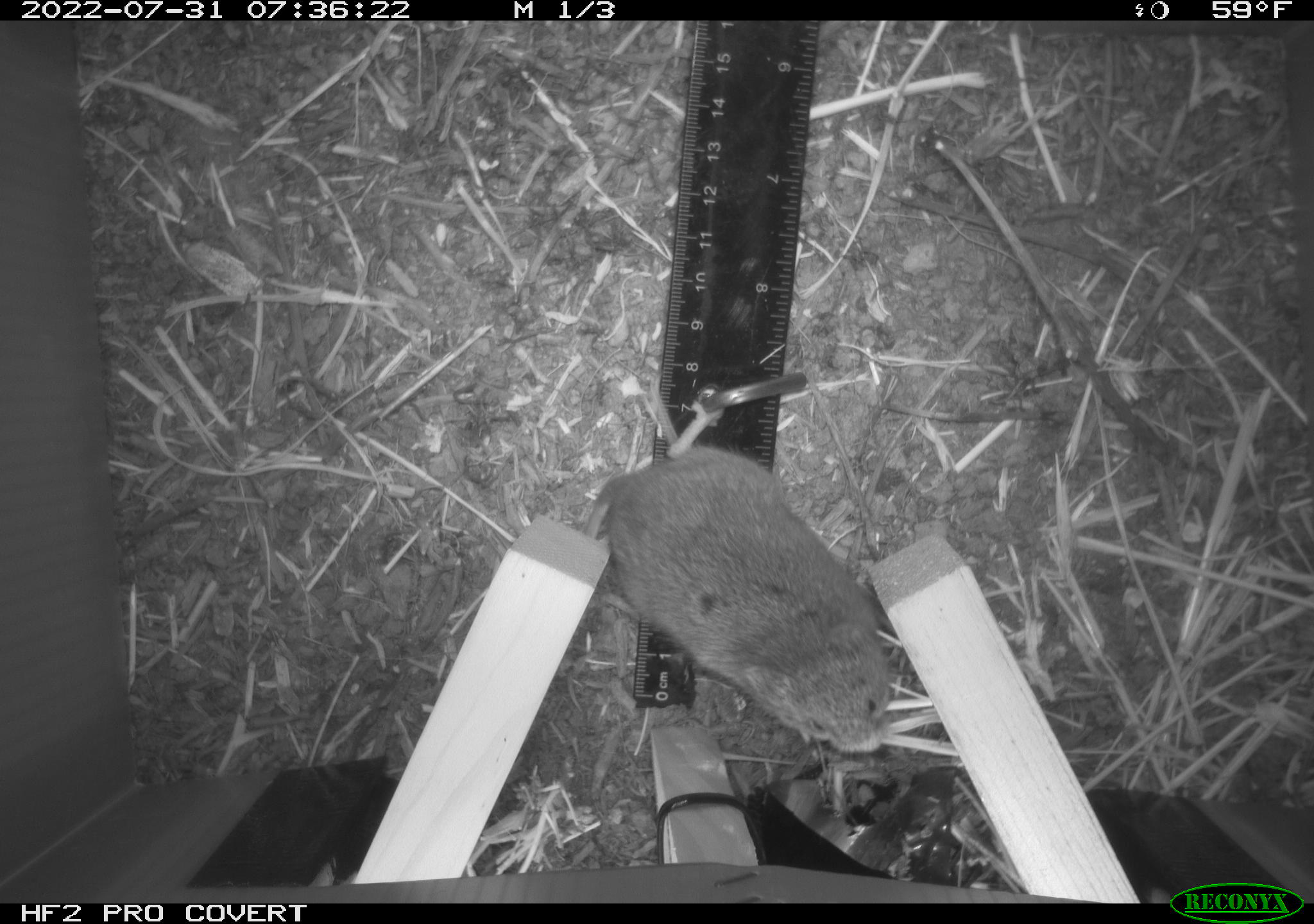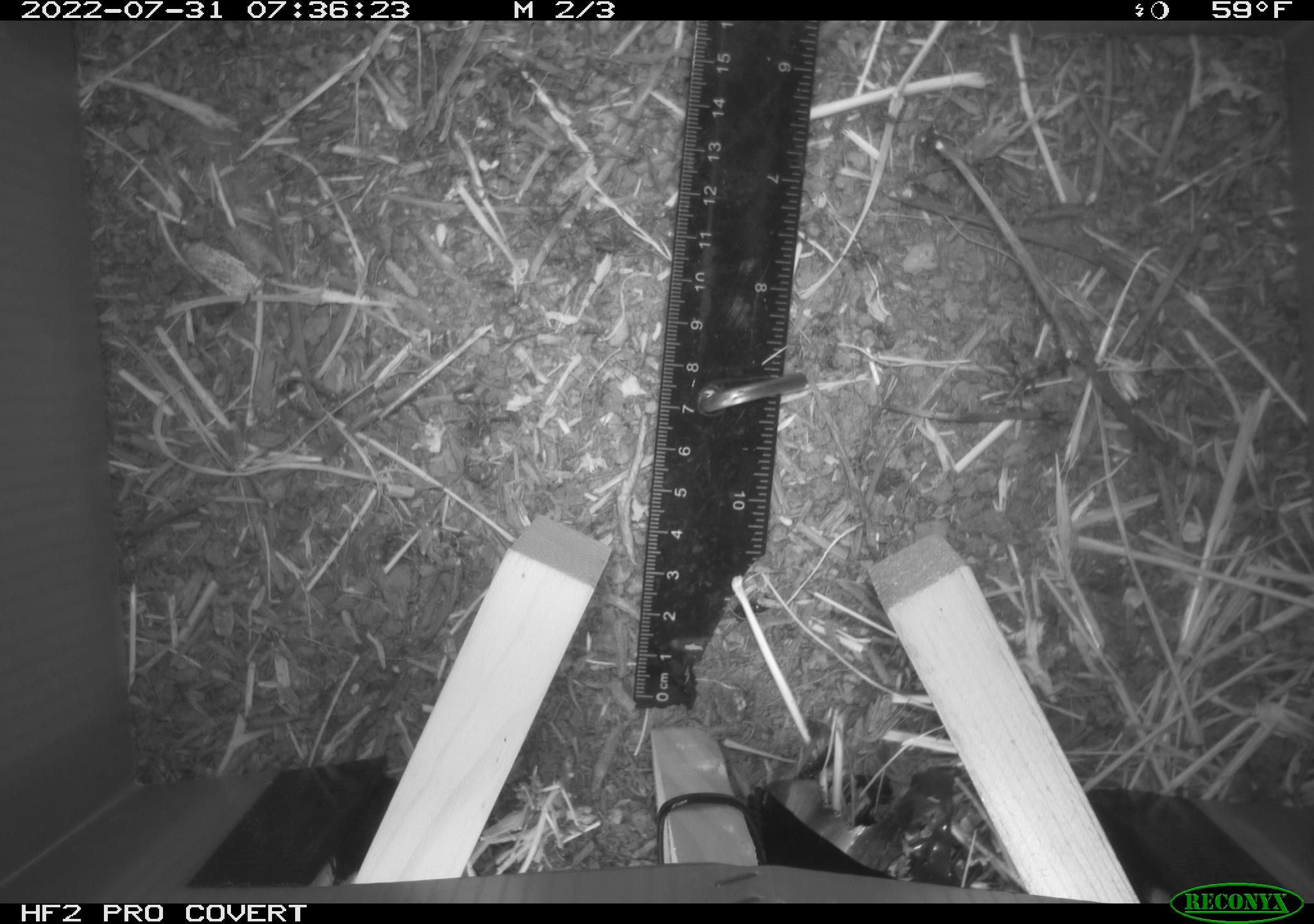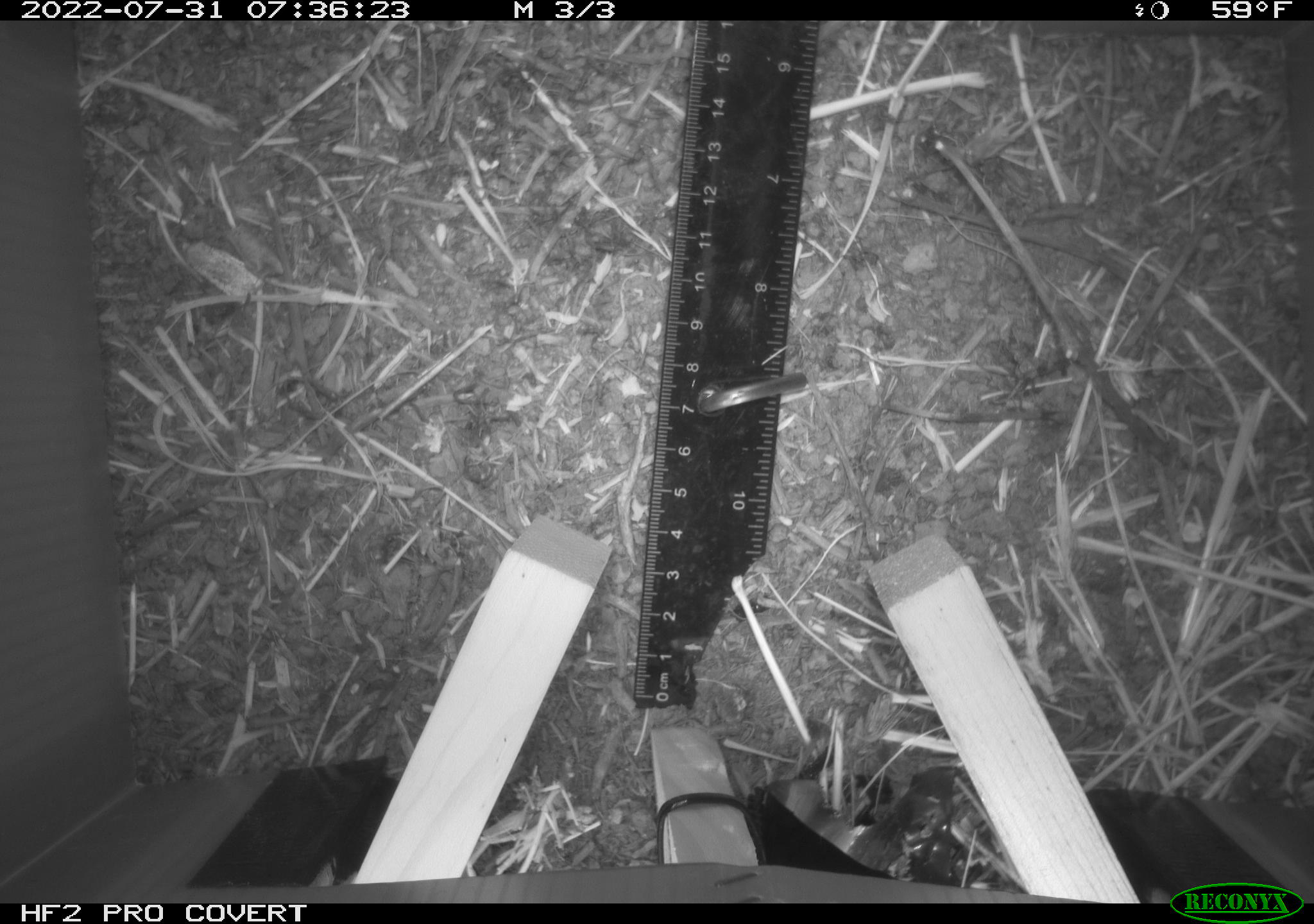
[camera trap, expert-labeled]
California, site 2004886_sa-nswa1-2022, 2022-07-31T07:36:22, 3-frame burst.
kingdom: Animalia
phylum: Chordata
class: Mammalia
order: Rodentia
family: Cricetidae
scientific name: Cricetidae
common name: hamsters, voles, lemmings, and allies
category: cricetidae family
Cricetidae family (hamsters, voles, lemmings, and allies) (Cricetidae).